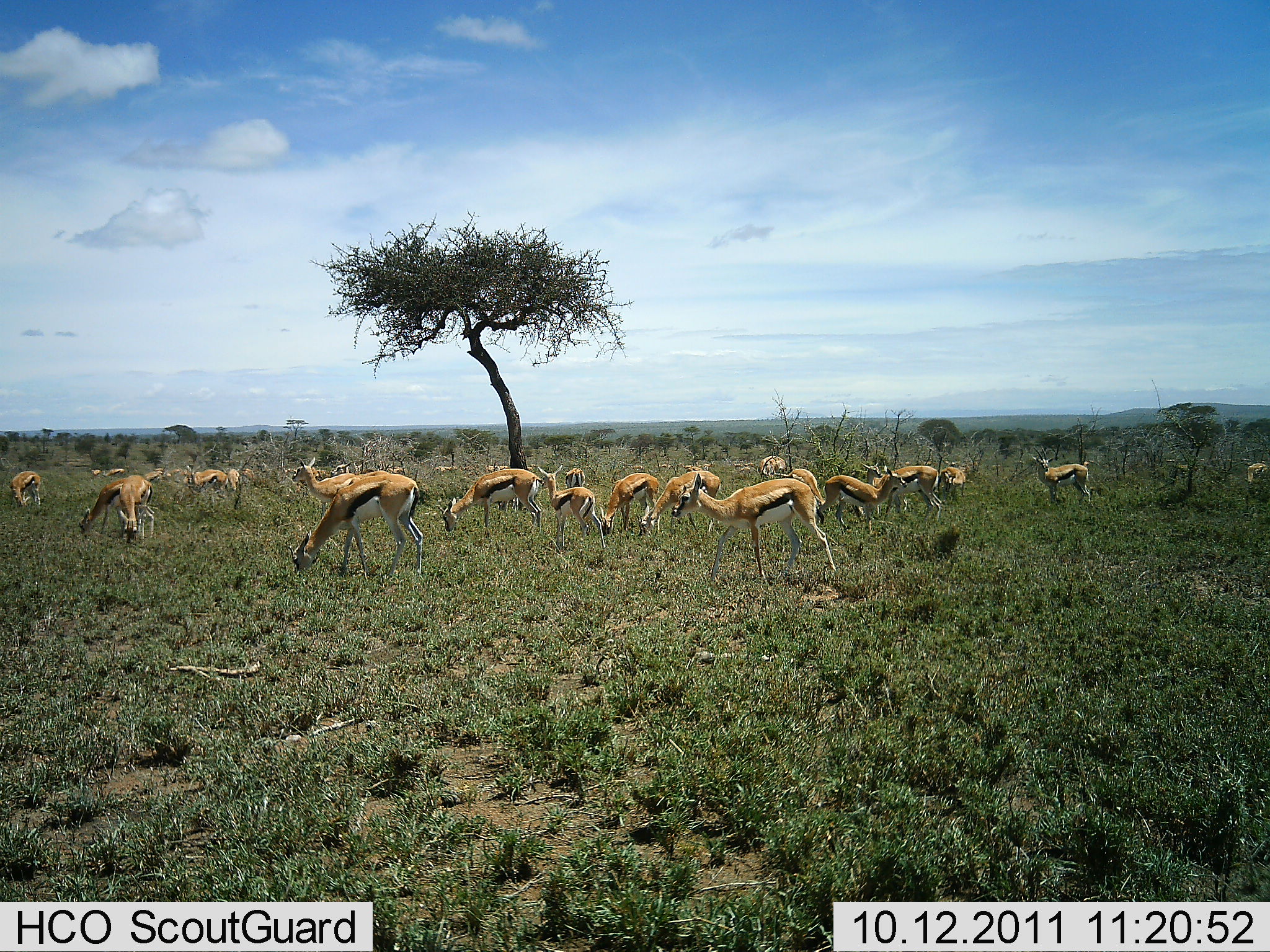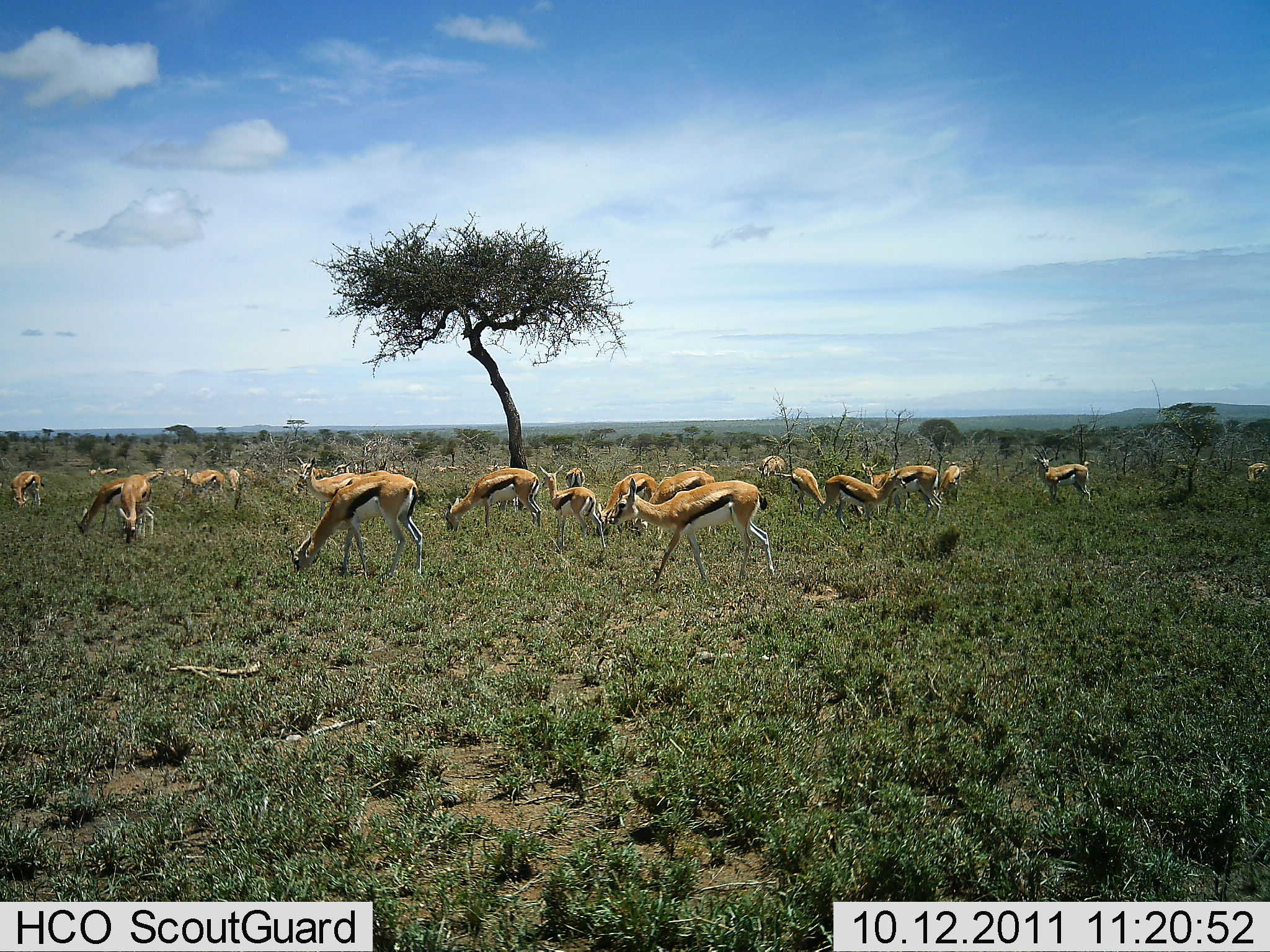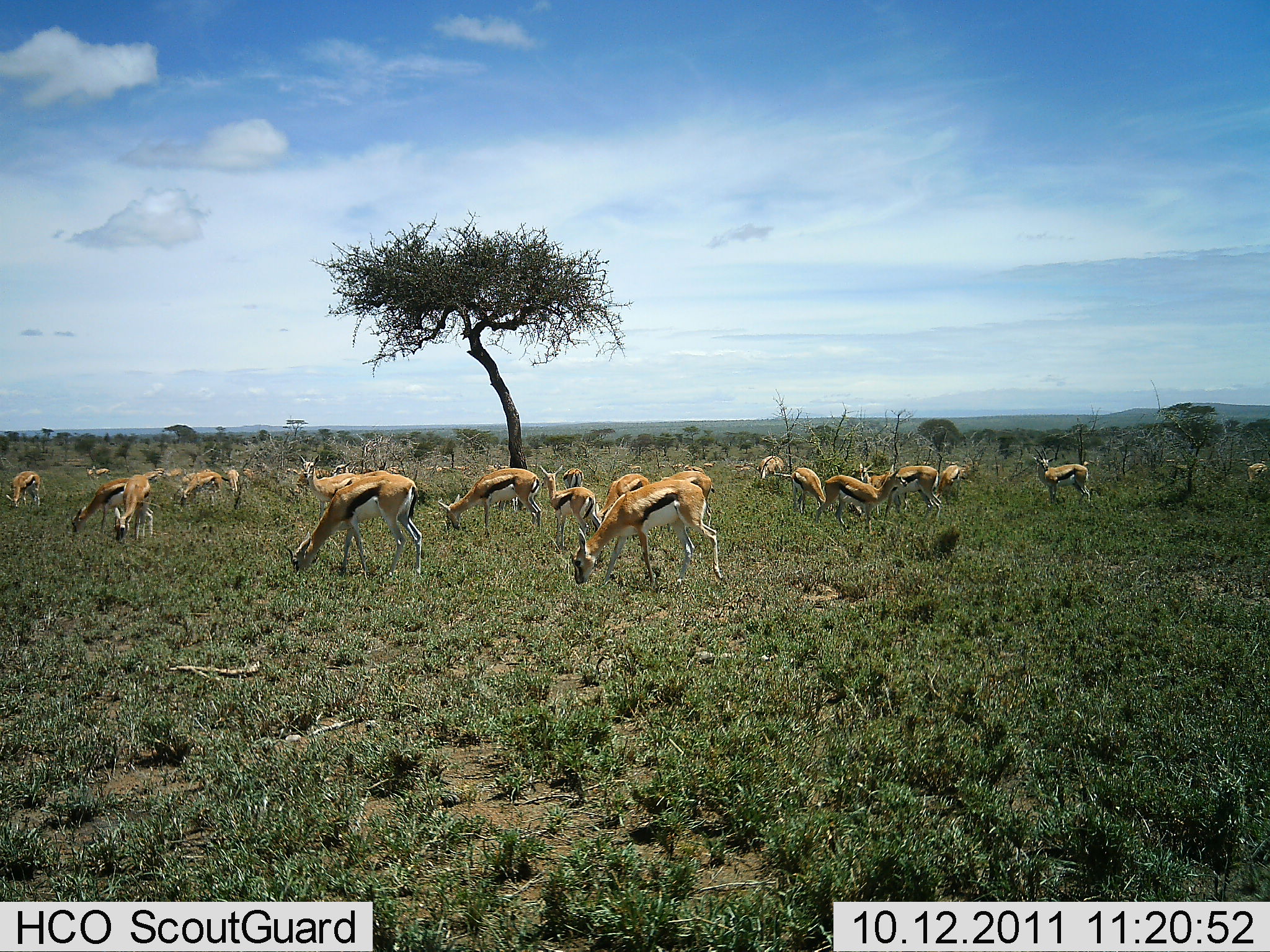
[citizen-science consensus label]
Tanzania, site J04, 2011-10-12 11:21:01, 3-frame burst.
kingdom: Animalia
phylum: Chordata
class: Mammalia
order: Artiodactyla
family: Bovidae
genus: Eudorcas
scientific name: Eudorcas thomsonii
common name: thomson's gazelle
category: gazellethomsons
Gazellethomsons (thomson's gazelle) (Eudorcas thomsonii), count 11-50. Behavior (volunteer vote fractions): standing 45%, resting 0%, moving 0%, interacting 0%. Young present (vote fraction): 9%. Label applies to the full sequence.